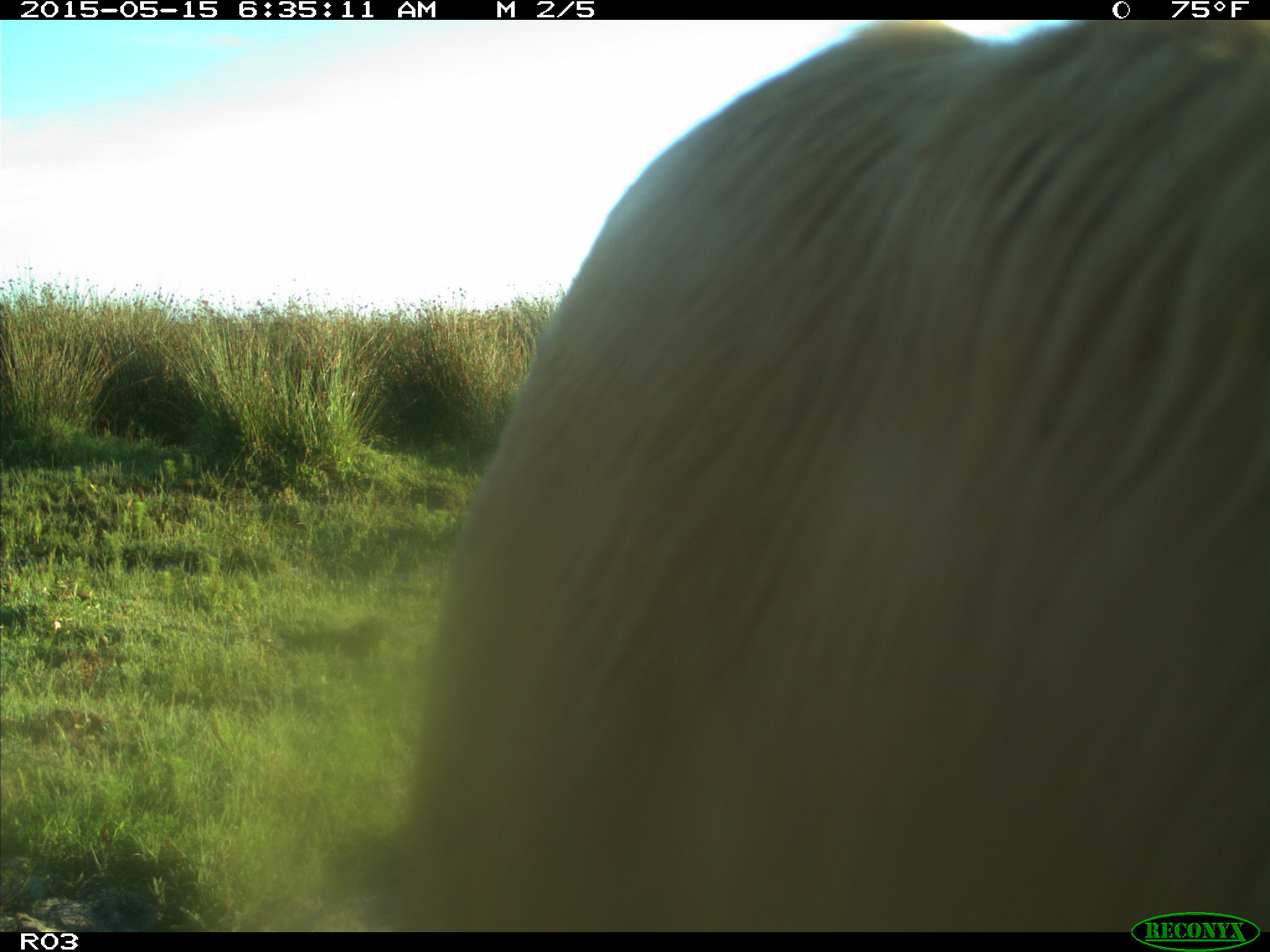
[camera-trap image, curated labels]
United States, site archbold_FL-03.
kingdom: Animalia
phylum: Chordata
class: Mammalia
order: Artiodactyla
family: Bovidae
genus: Bos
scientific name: Bos taurus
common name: domestic cow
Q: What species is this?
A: Bos taurus (domestic cow).